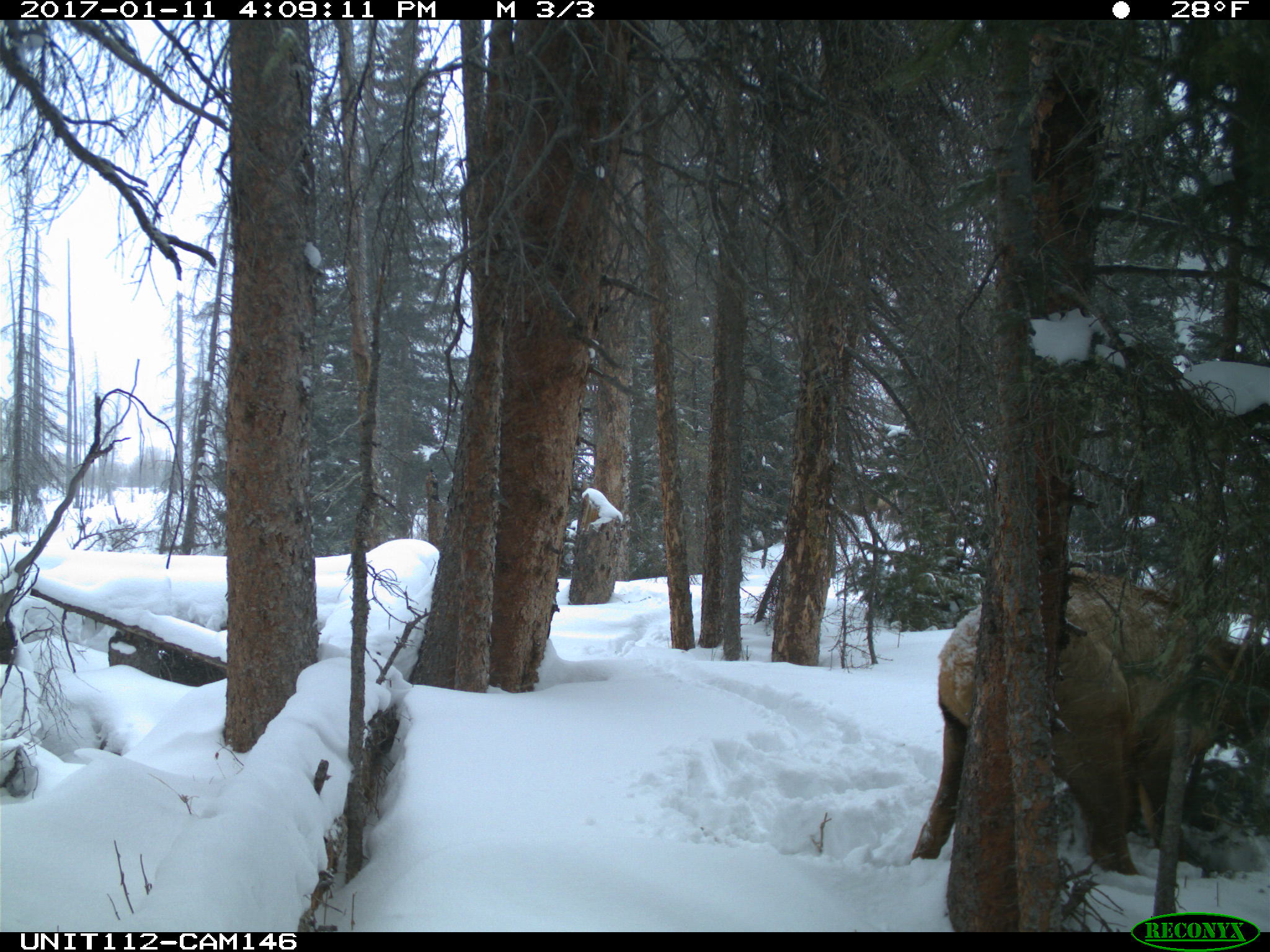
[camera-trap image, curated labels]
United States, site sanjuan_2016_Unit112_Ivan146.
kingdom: Animalia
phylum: Chordata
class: Mammalia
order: Artiodactyla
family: Cervidae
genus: Cervus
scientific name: Cervus elaphus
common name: red deer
Cervus elaphus (red deer).